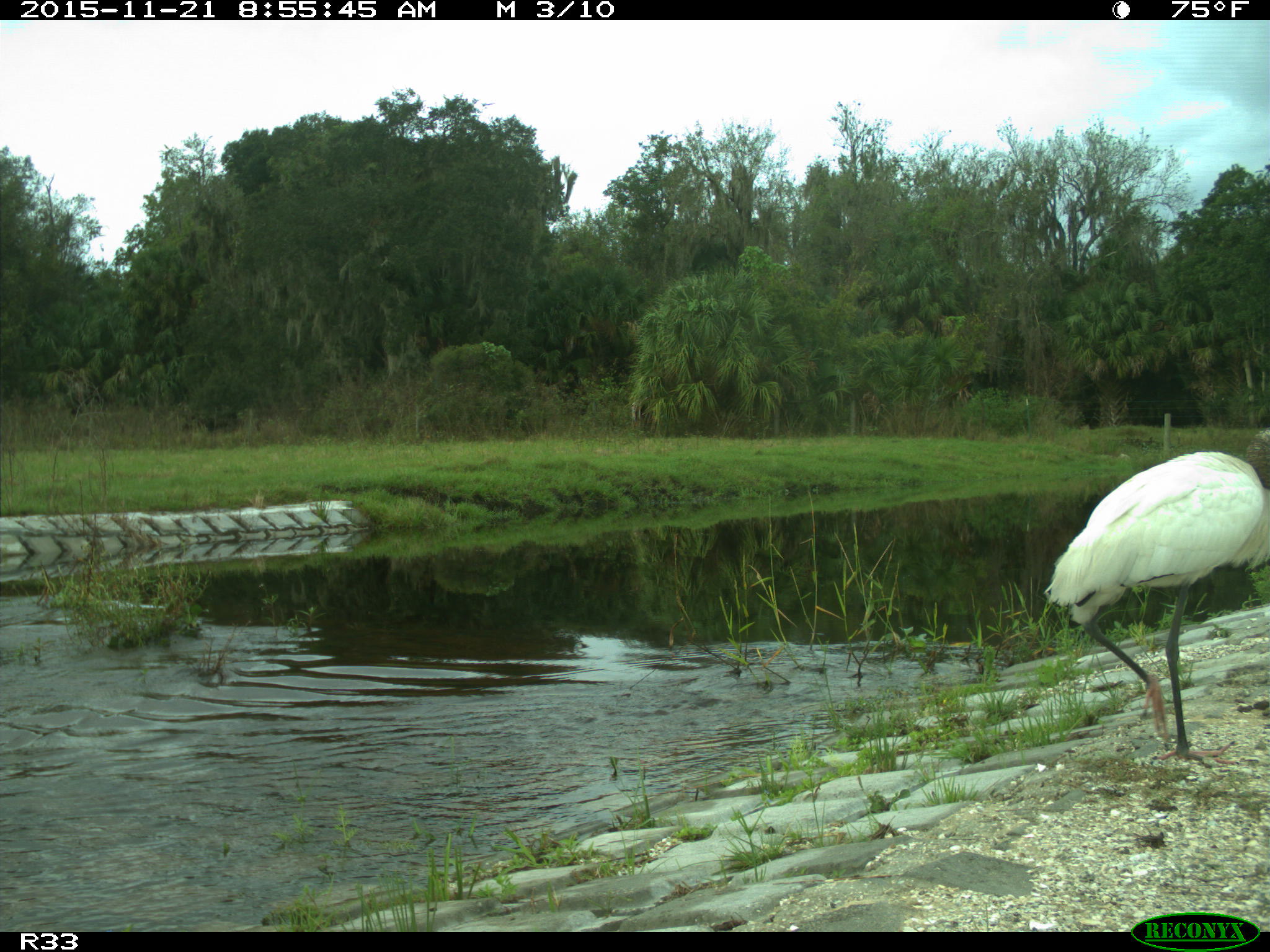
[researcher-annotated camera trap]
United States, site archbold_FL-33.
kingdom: Animalia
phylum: Chordata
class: Aves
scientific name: Aves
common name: birds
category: unidentified bird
Unidentified bird (birds) (Aves).